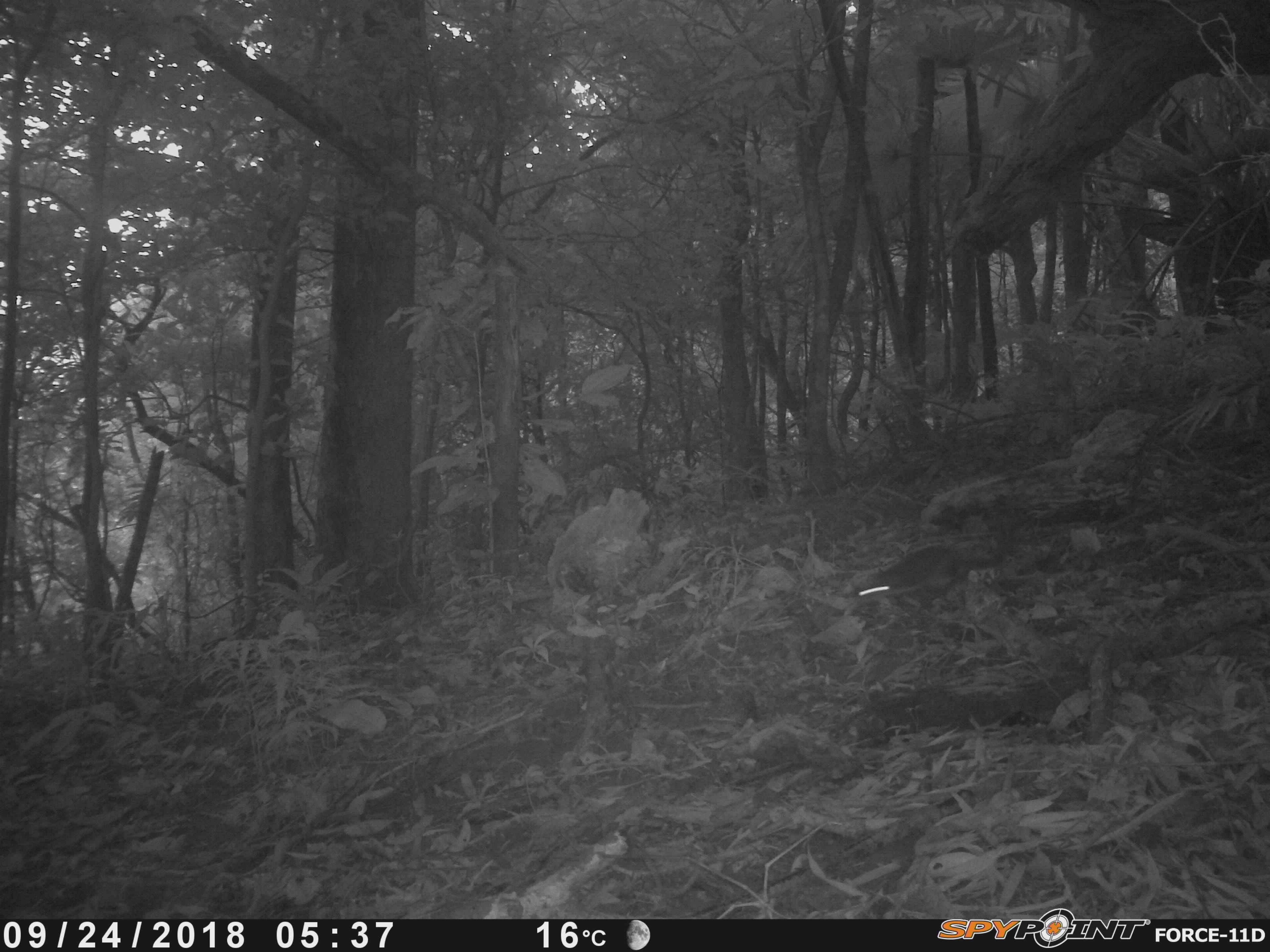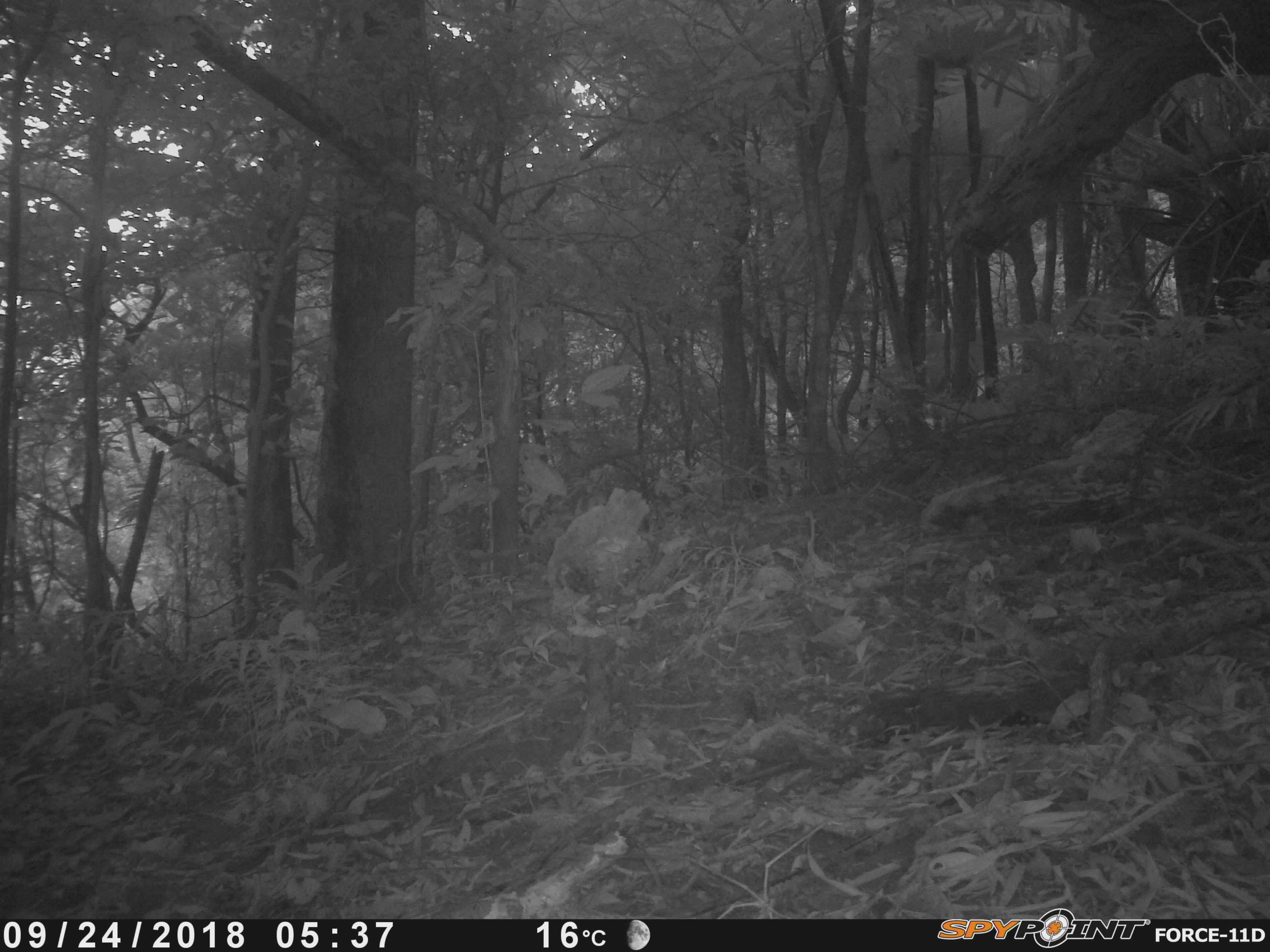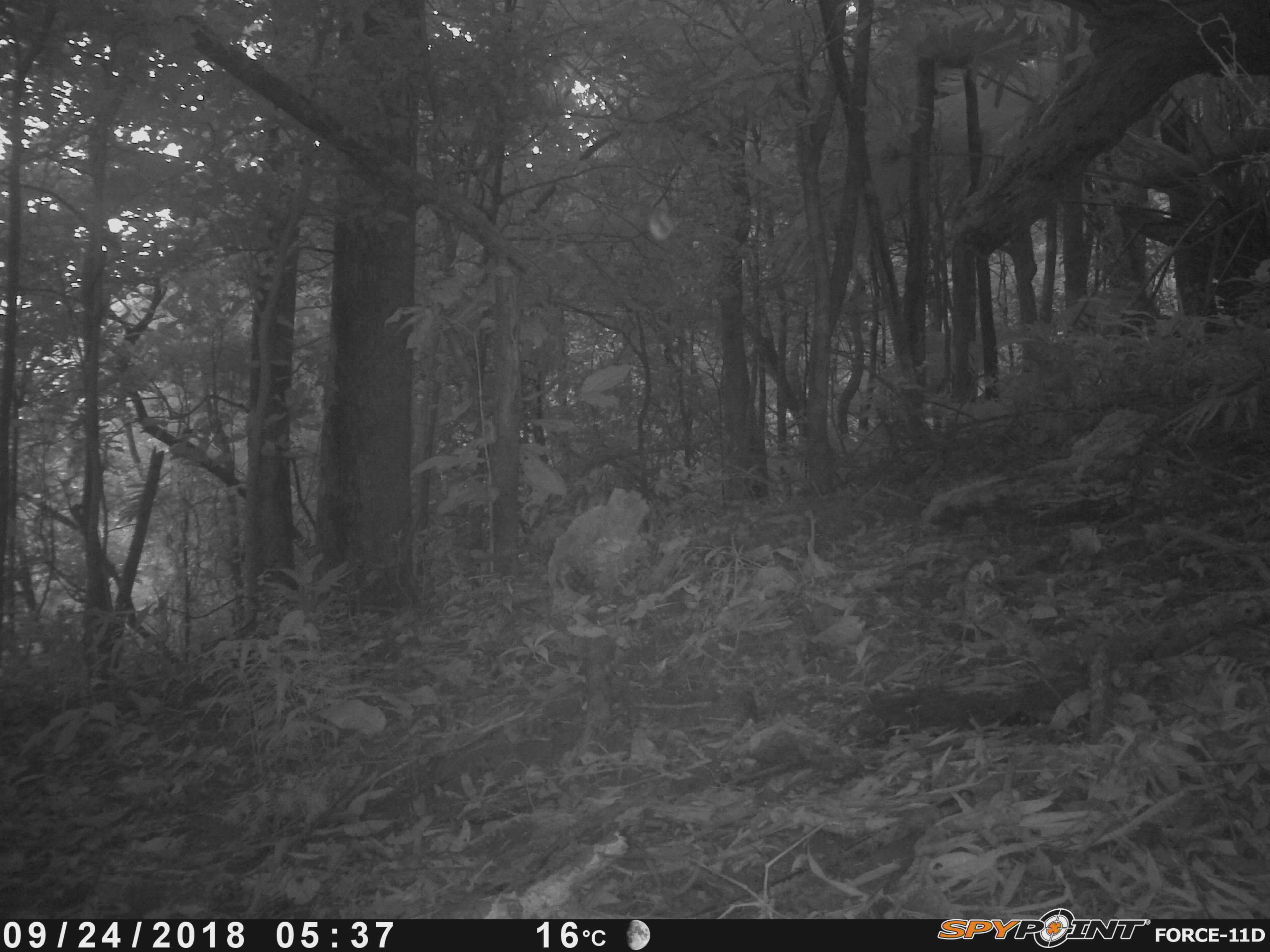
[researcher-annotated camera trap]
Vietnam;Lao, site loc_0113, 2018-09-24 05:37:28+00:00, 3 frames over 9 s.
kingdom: Animalia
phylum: Chordata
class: Mammalia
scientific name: Mammalia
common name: mammal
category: unidentified small mammal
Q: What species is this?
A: Unidentified small mammal (mammal) (Mammalia).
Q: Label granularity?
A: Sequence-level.